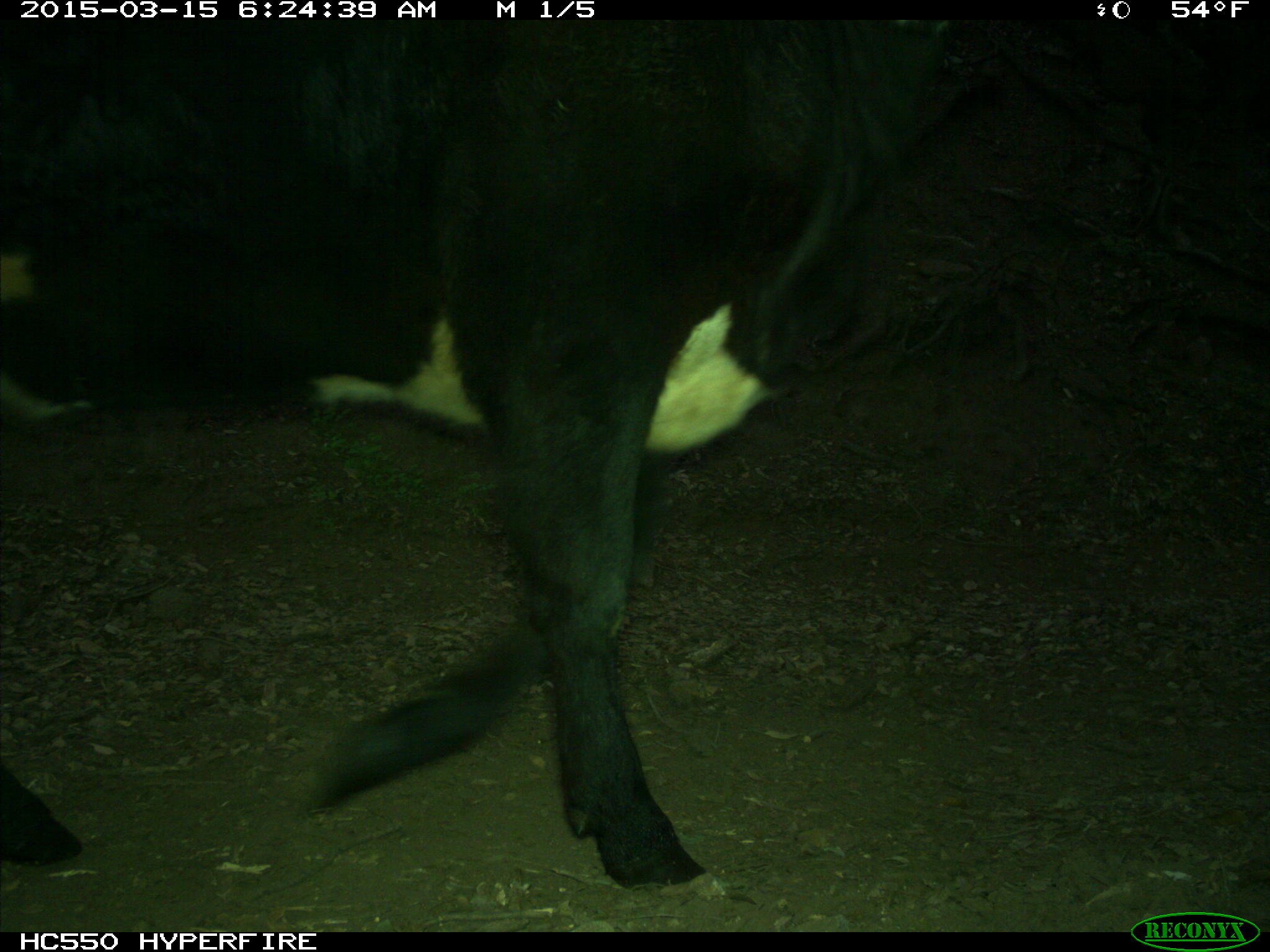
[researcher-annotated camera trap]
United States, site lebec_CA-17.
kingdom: Animalia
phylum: Chordata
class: Mammalia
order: Artiodactyla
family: Bovidae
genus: Bos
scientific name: Bos taurus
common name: domestic cow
Bos taurus (domestic cow).